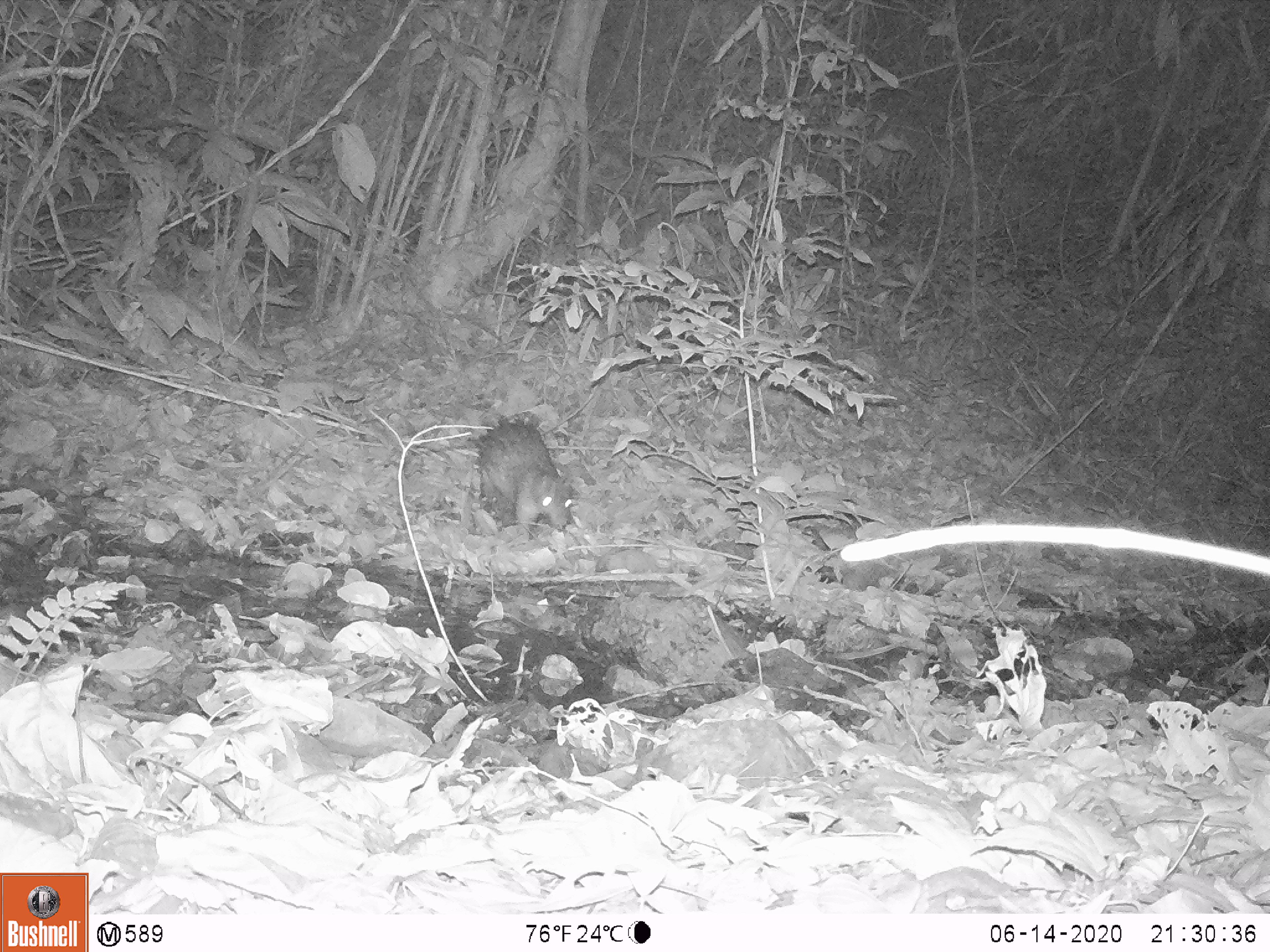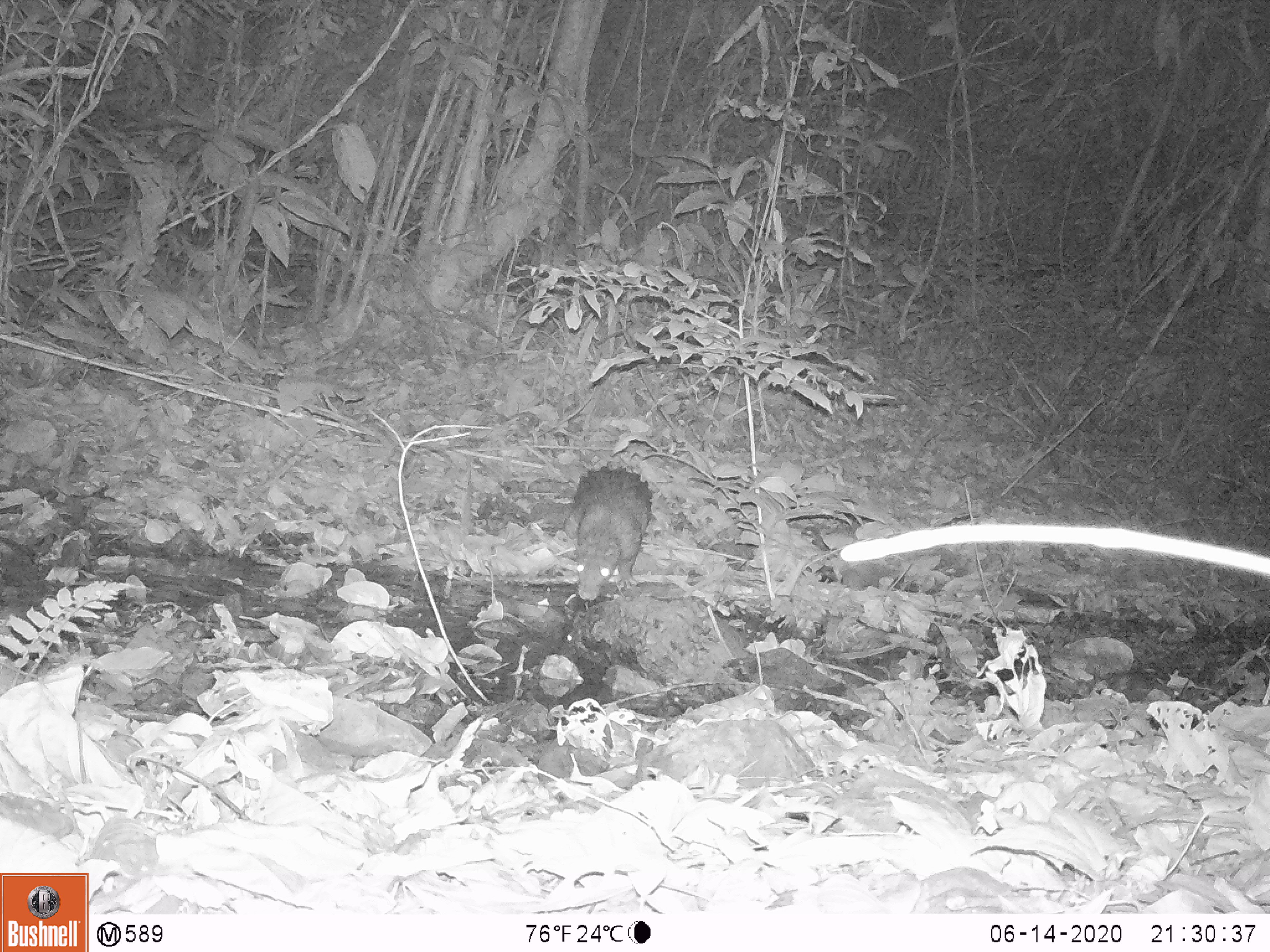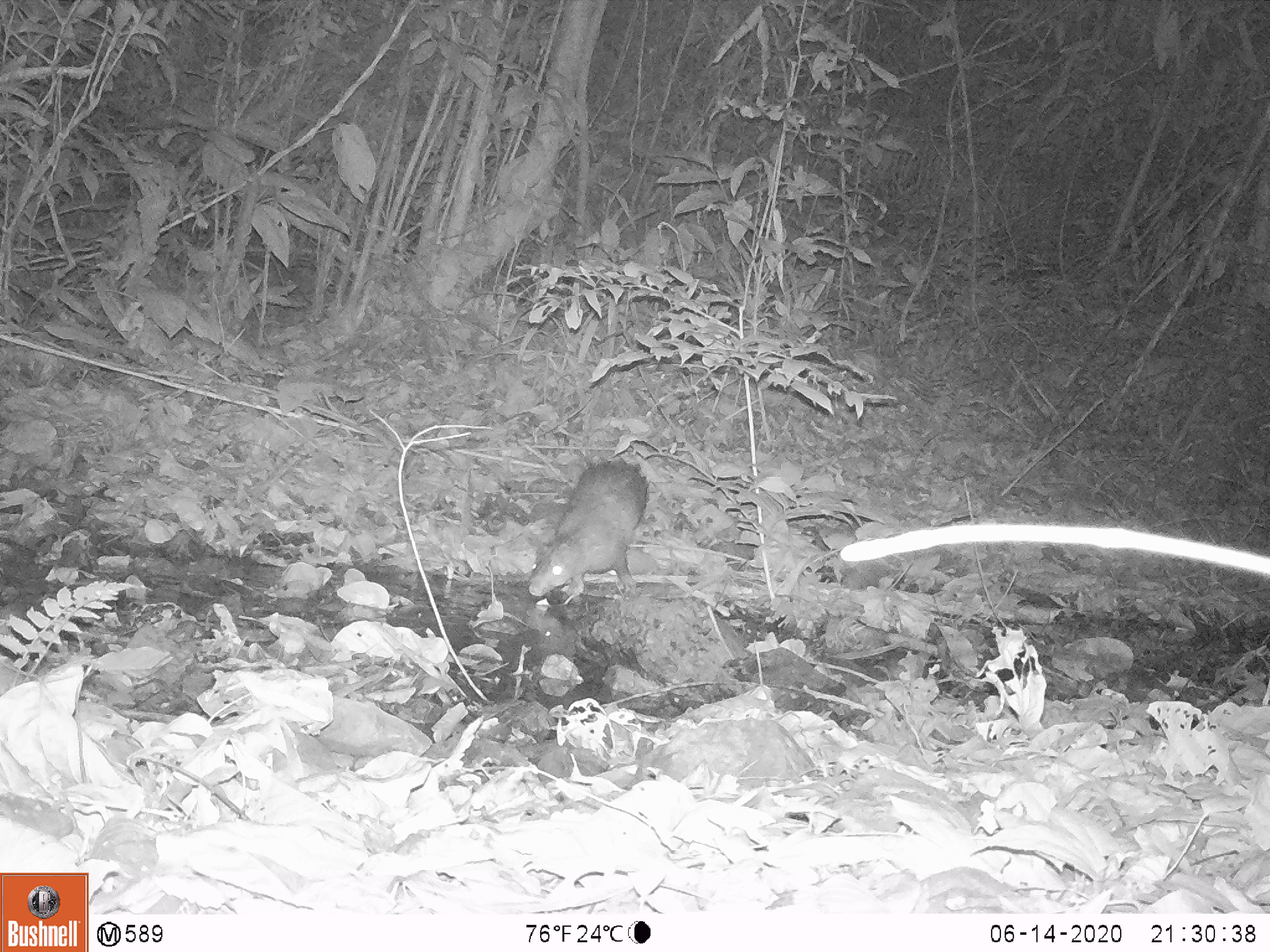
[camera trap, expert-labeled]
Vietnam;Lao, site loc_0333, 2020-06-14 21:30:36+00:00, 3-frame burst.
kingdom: Animalia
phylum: Chordata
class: Mammalia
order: Rodentia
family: Hystricidae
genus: Atherurus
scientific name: Atherurus macrourus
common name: asiatic brush-tailed porcupine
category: asiatic brush tailed porcupine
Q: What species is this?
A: Asiatic brush tailed porcupine (asiatic brush-tailed porcupine) (Atherurus macrourus).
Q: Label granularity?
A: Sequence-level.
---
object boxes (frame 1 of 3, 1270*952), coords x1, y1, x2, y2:
asiatic brush tailed porcupine: 474, 415, 573, 535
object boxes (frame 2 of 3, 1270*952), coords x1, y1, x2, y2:
asiatic brush tailed porcupine: 559, 466, 652, 601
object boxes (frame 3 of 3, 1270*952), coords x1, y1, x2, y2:
asiatic brush tailed porcupine: 525, 456, 652, 599